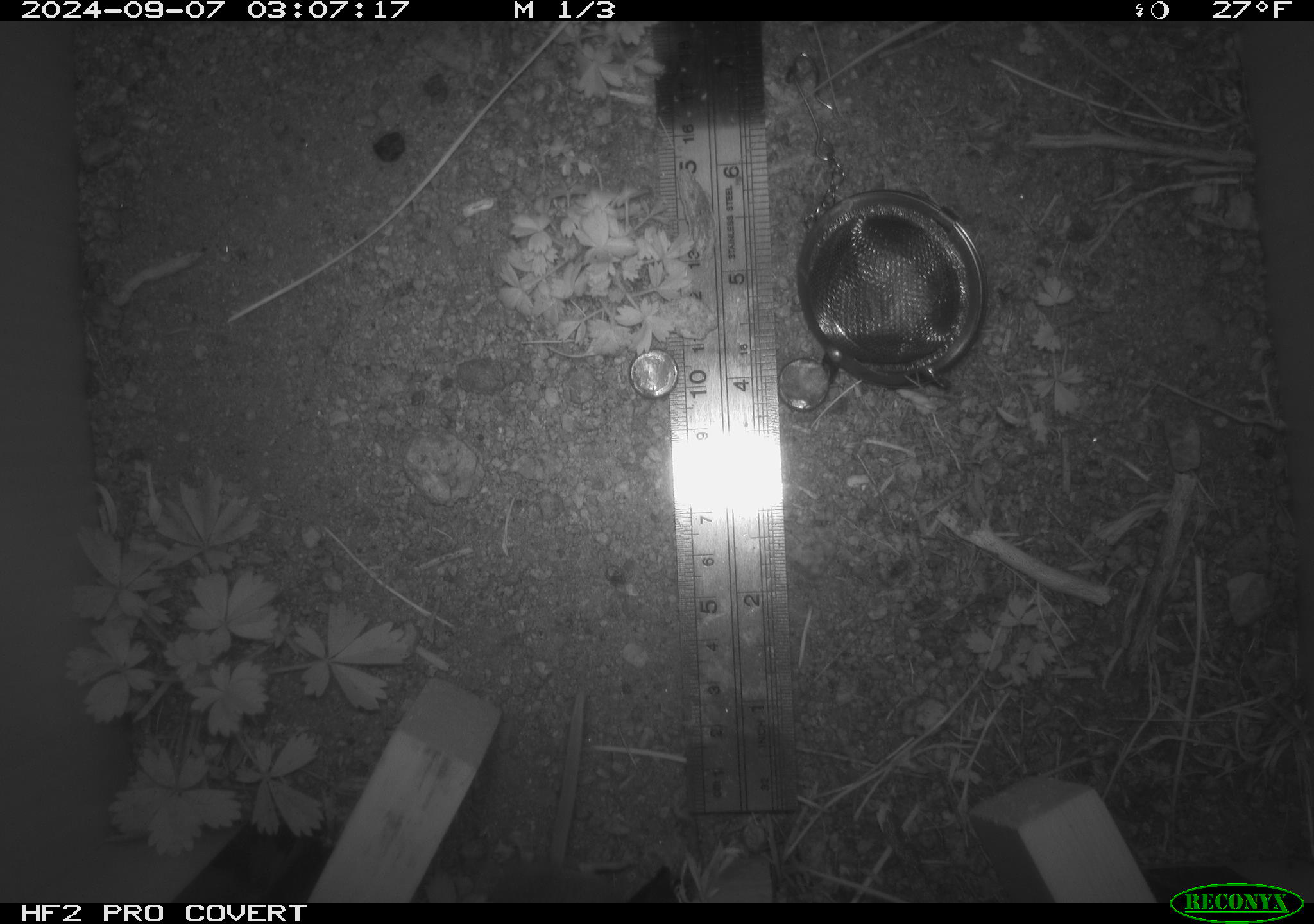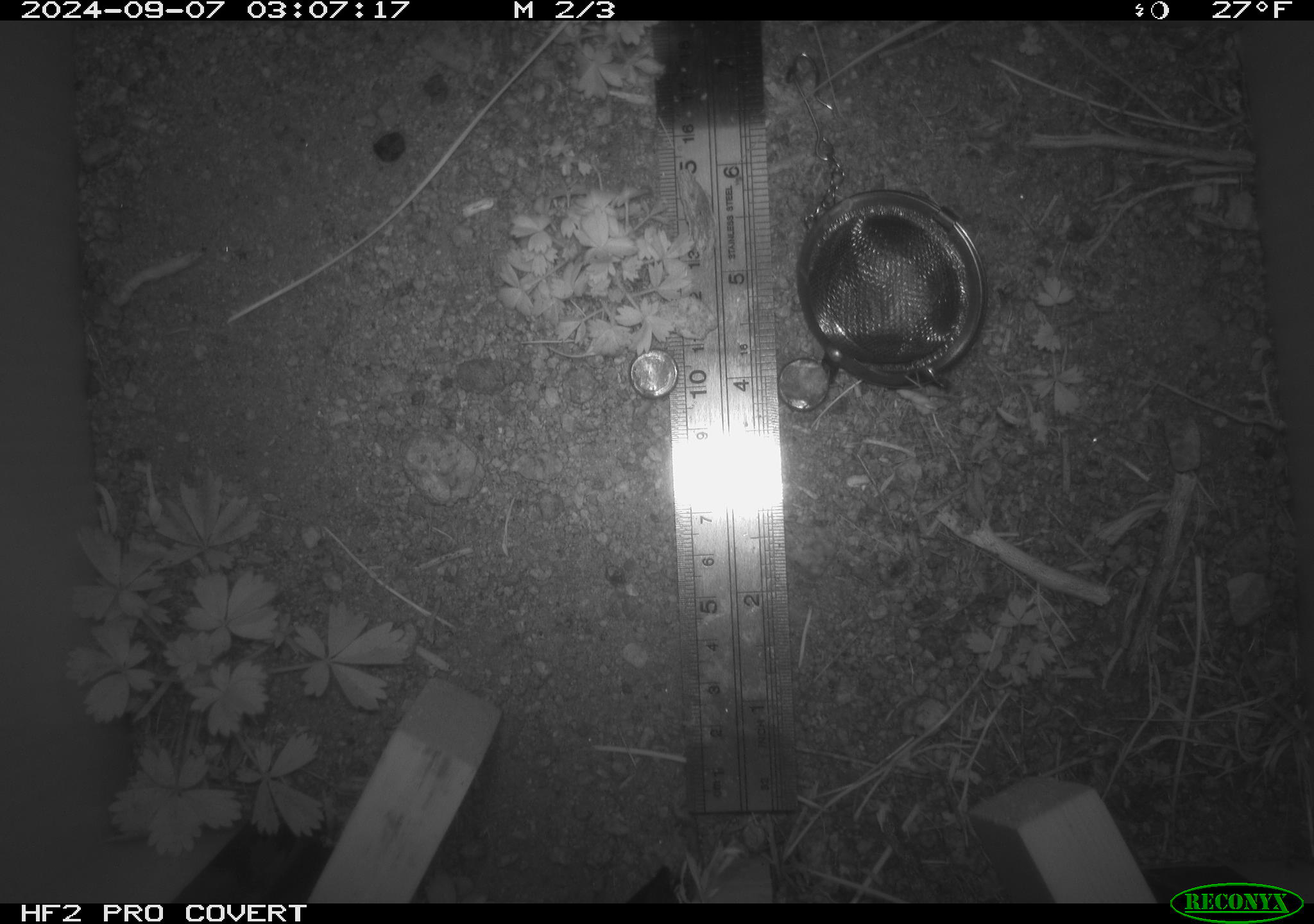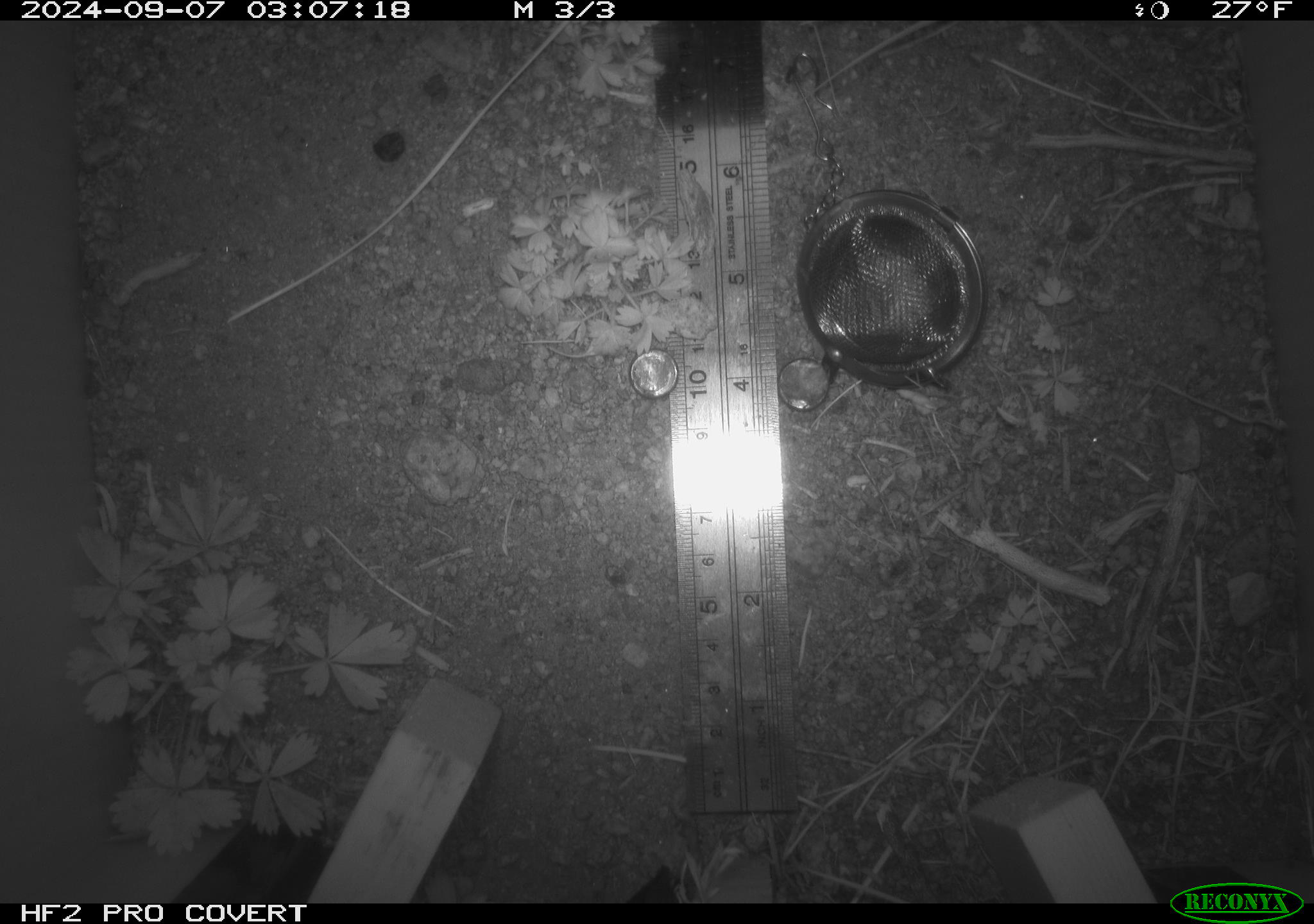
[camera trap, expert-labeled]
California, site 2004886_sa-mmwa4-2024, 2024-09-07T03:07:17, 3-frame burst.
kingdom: Animalia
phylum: Chordata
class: Mammalia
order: Rodentia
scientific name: Rodentia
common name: mouse species